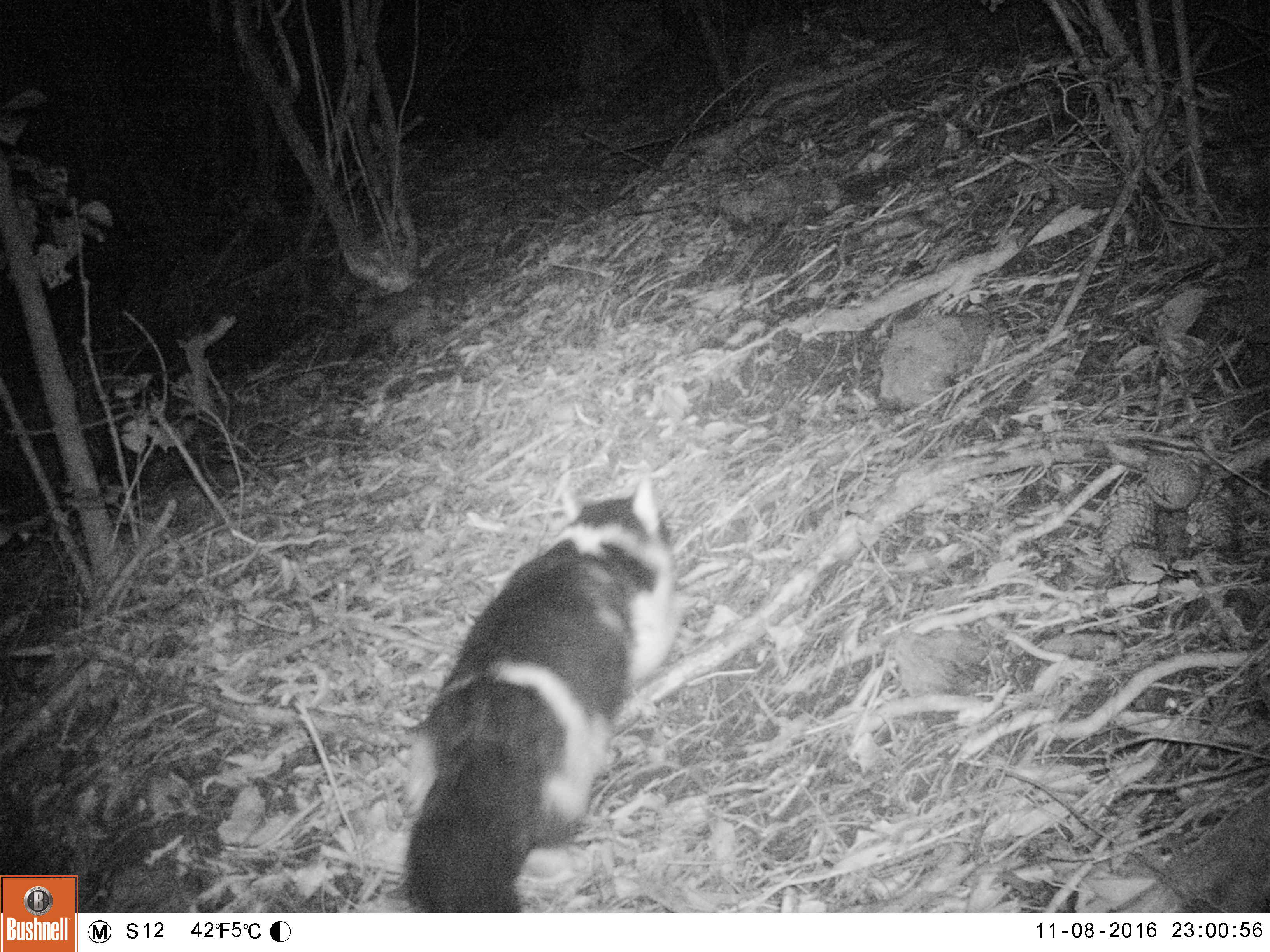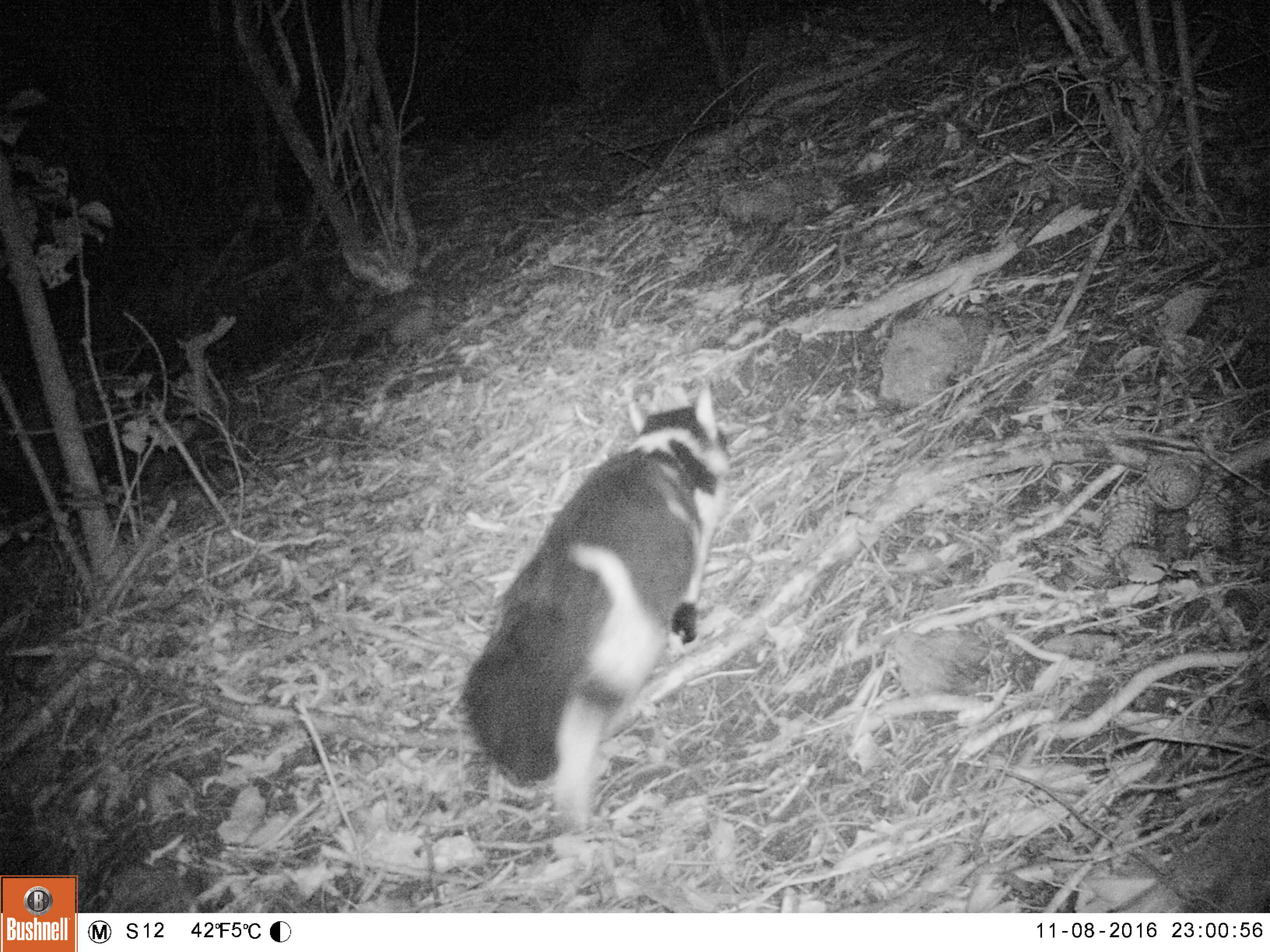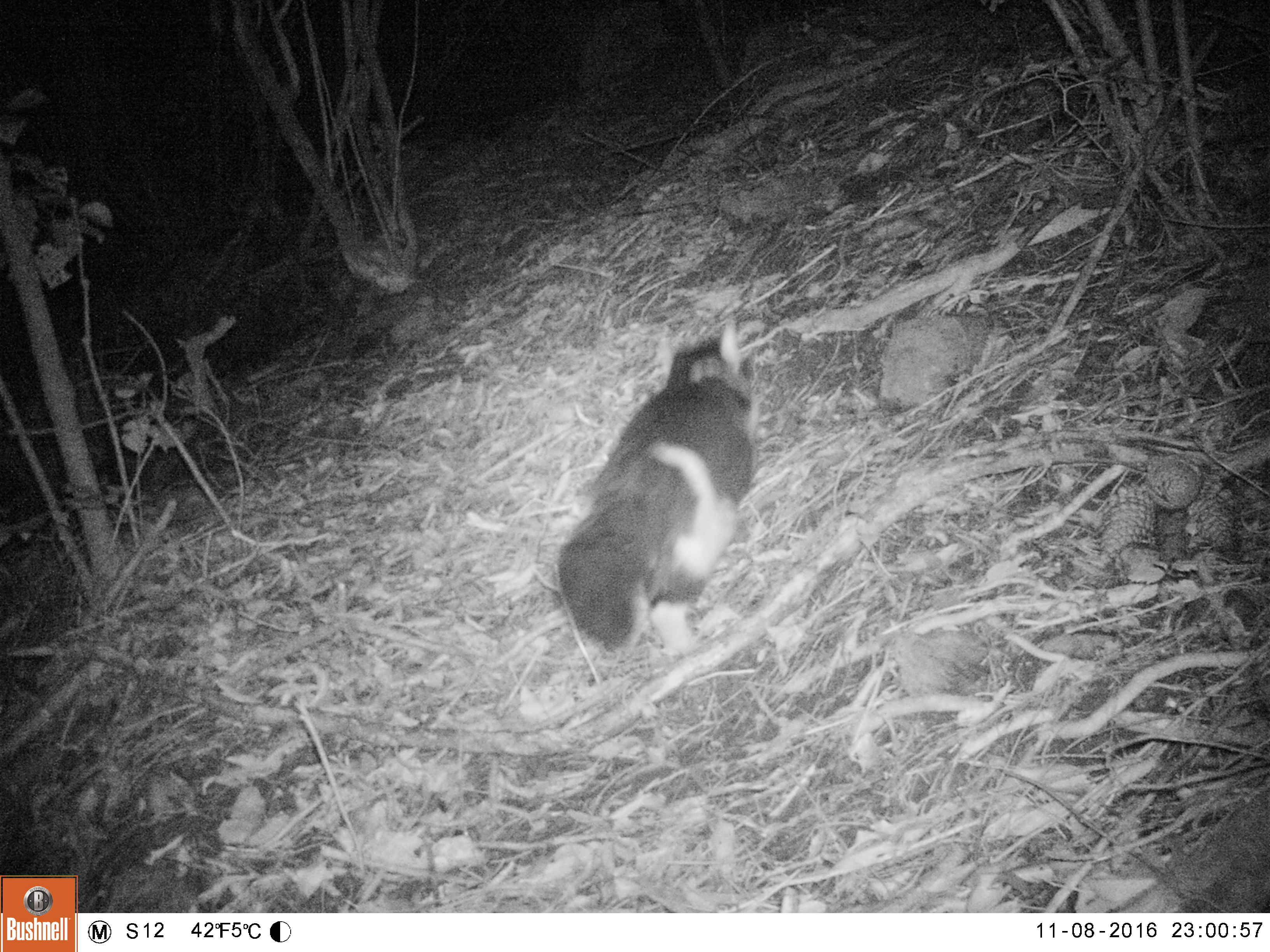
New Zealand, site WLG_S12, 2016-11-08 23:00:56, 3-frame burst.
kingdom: Animalia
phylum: Chordata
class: Mammalia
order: Carnivora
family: Felidae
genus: Felis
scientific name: Felis catus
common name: domestic cat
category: cat